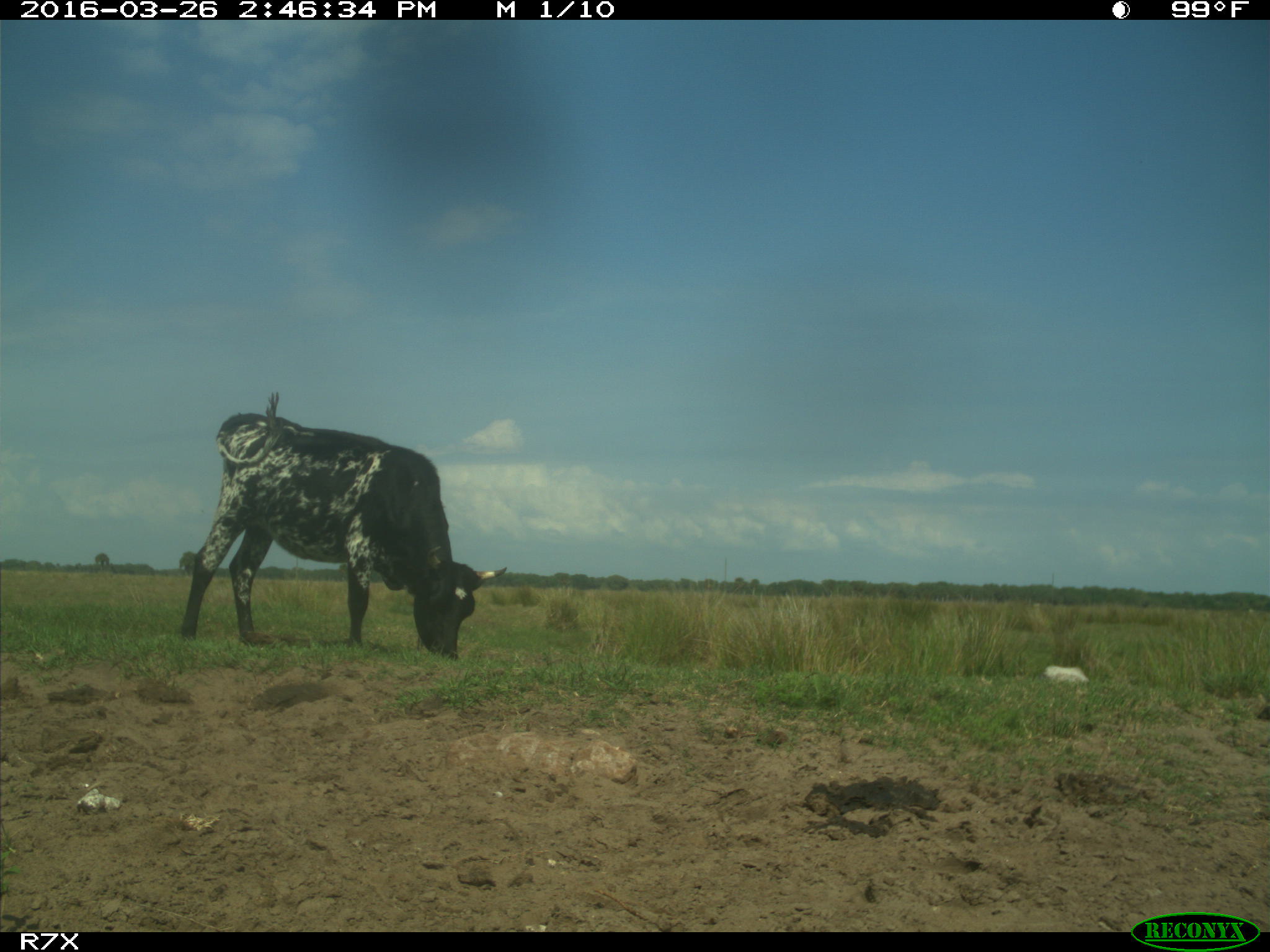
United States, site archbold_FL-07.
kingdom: Animalia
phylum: Chordata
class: Mammalia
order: Artiodactyla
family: Bovidae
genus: Bos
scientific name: Bos taurus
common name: domestic cow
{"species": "Bos taurus (domestic cow)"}